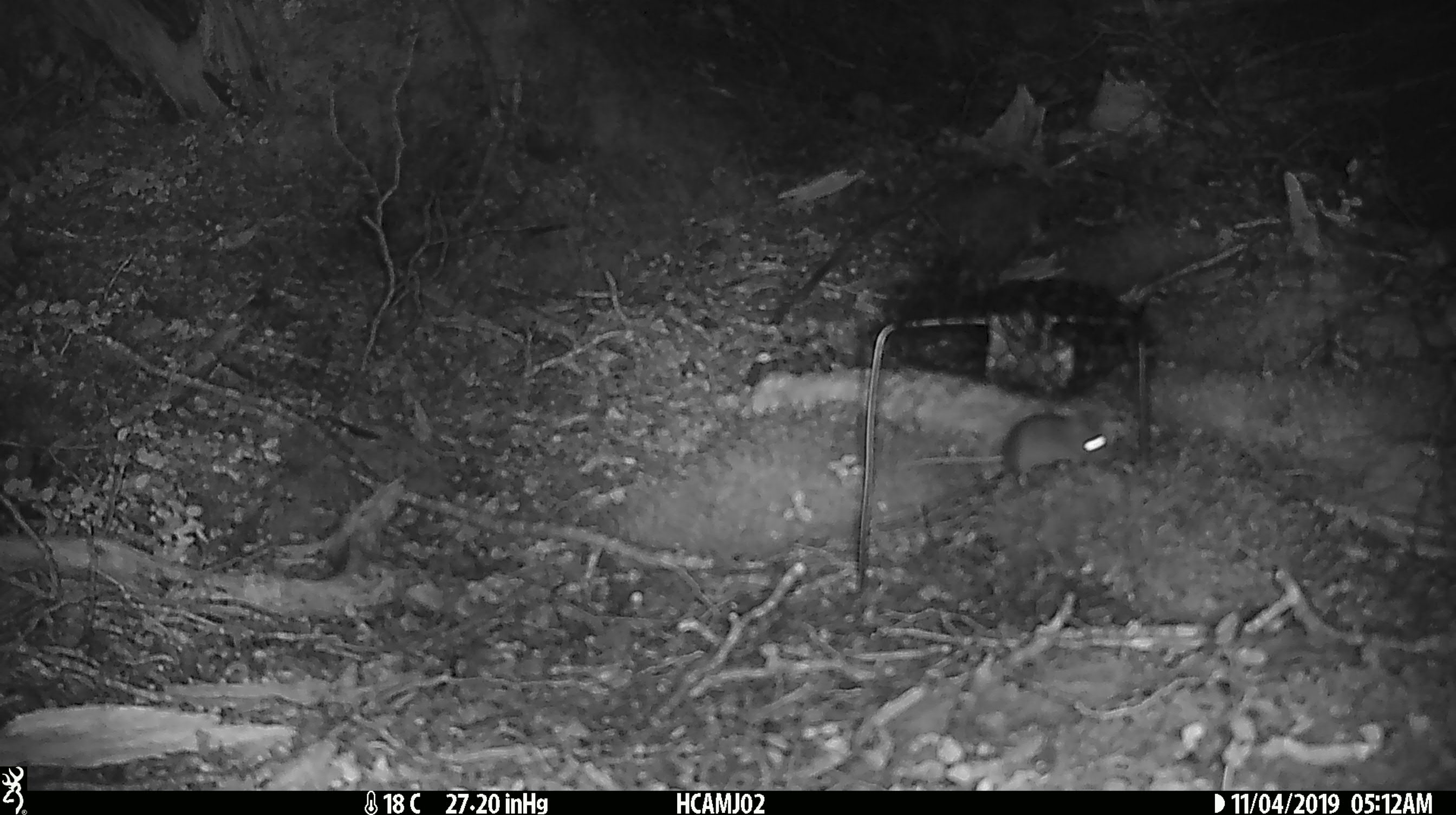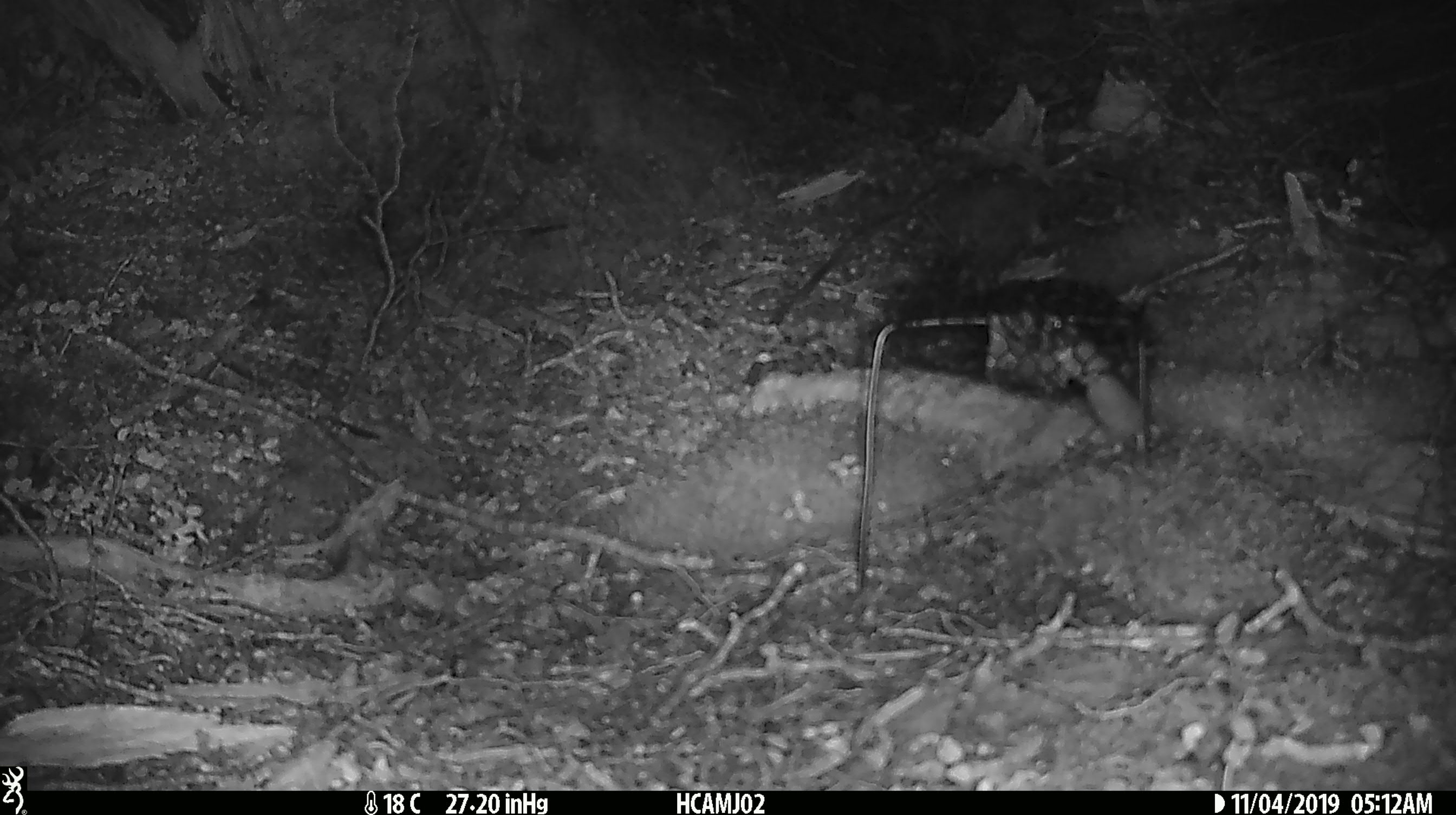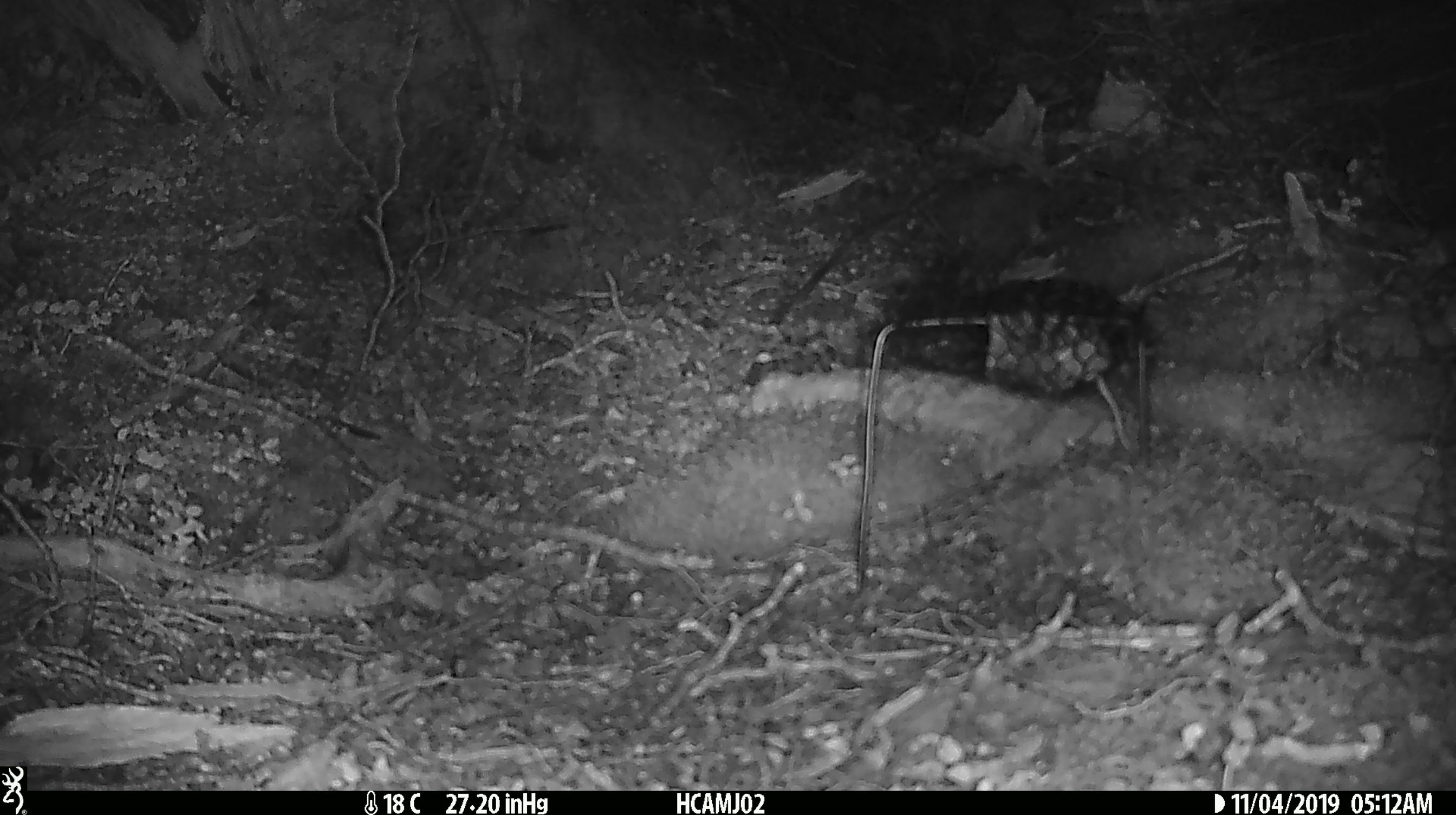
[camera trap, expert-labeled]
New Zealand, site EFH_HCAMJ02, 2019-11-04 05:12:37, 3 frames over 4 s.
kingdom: Animalia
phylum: Chordata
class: Mammalia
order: Rodentia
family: Muridae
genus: Mus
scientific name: Mus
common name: mouse